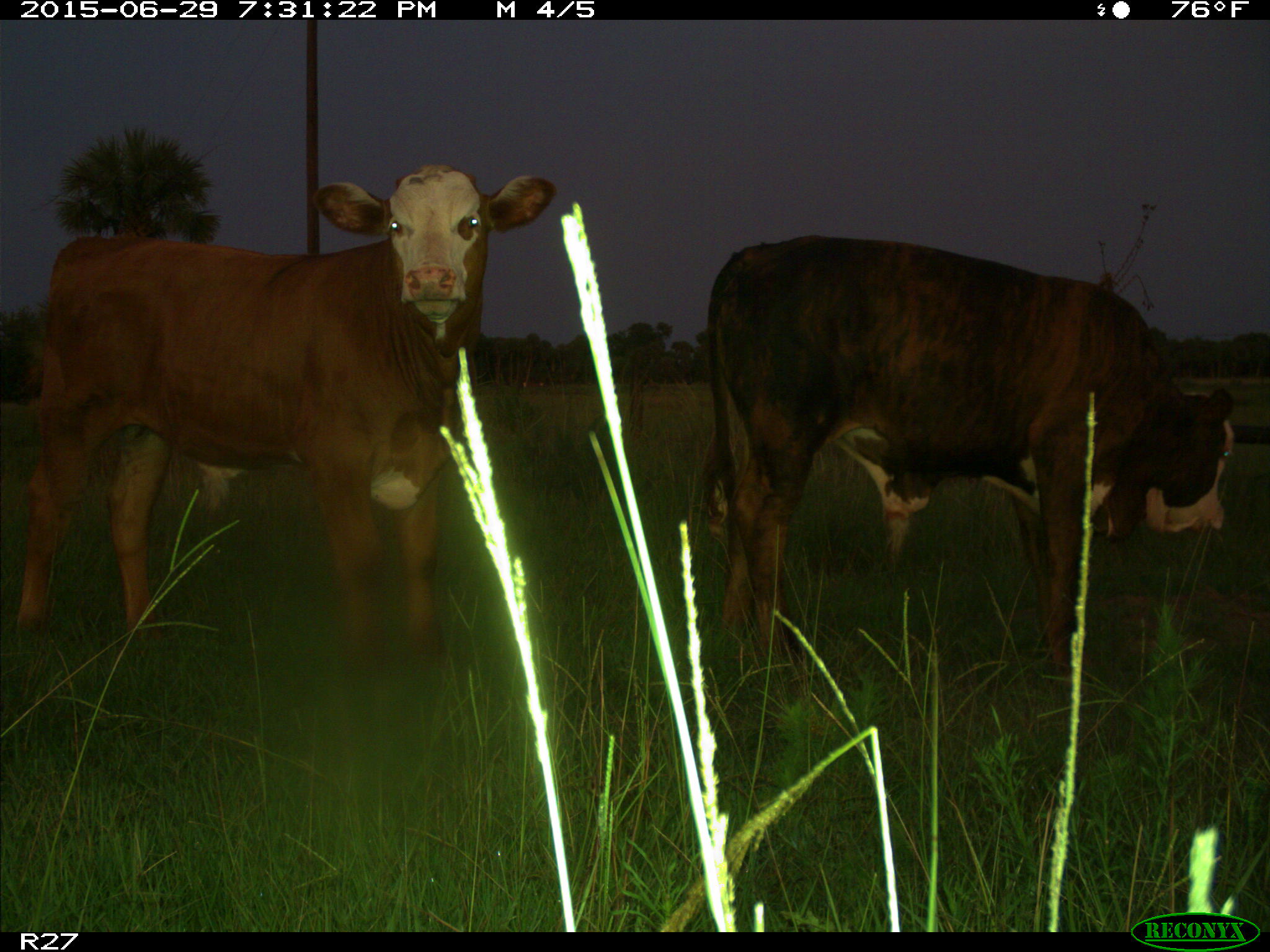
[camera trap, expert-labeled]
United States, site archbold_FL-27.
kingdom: Animalia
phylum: Chordata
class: Mammalia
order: Artiodactyla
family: Bovidae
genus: Bos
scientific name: Bos taurus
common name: domestic cow